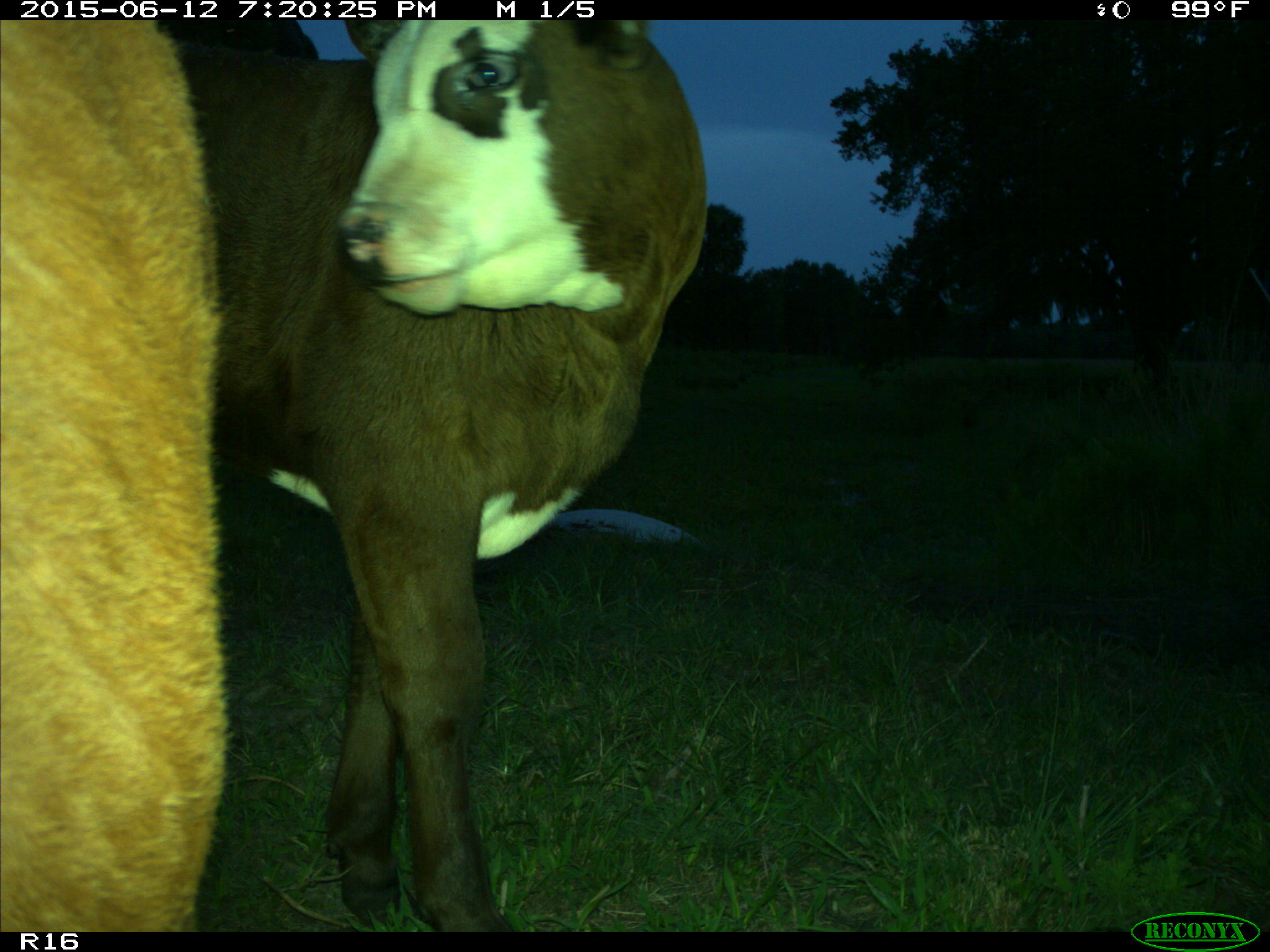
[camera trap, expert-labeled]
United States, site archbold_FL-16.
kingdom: Animalia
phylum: Chordata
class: Mammalia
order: Artiodactyla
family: Bovidae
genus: Bos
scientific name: Bos taurus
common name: domestic cow